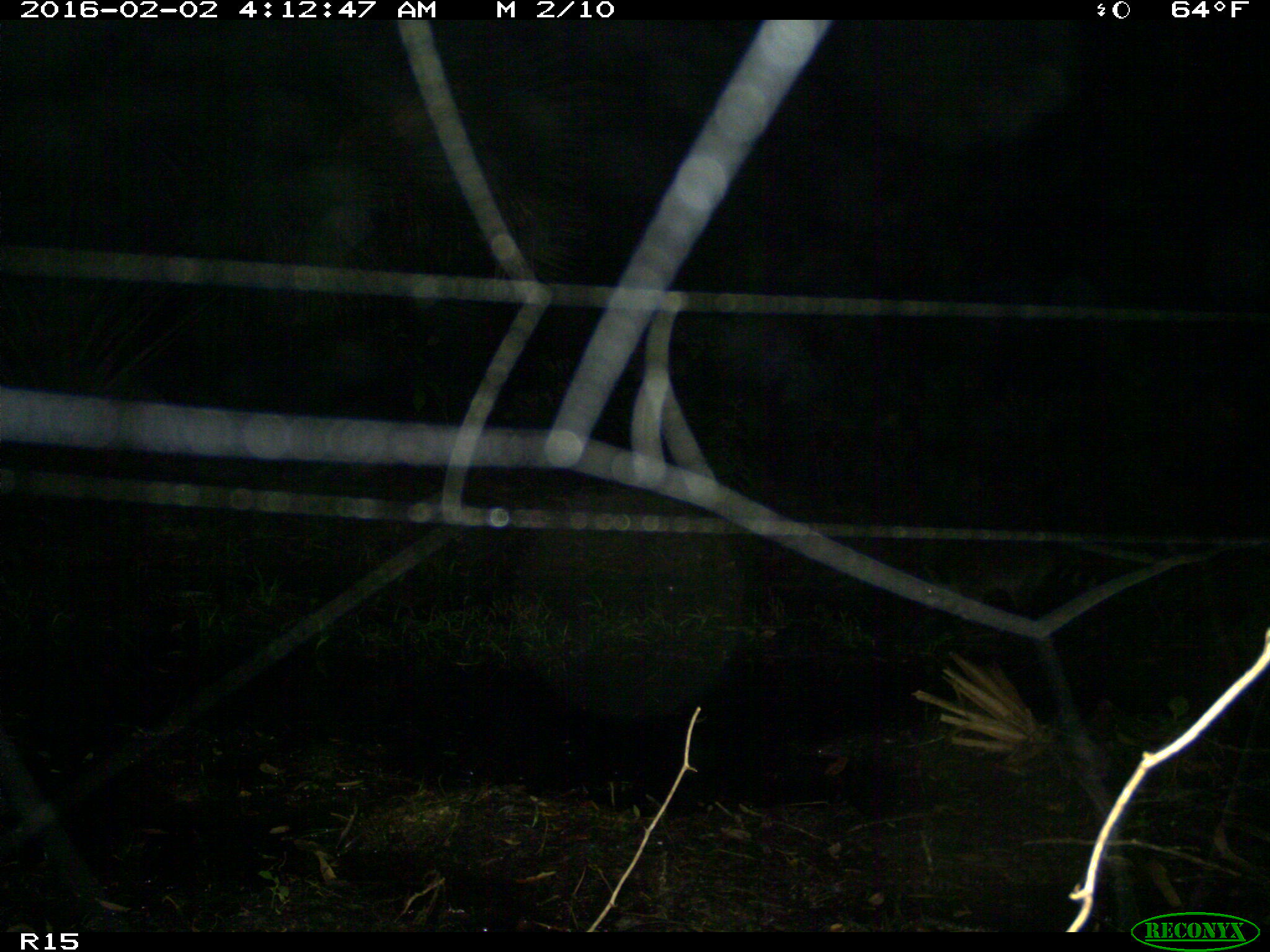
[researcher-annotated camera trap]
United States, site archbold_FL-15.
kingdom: Animalia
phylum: Chordata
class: Mammalia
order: Carnivora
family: Procyonidae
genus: Procyon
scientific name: Procyon lotor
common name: common raccoon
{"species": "Procyon lotor (common raccoon)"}